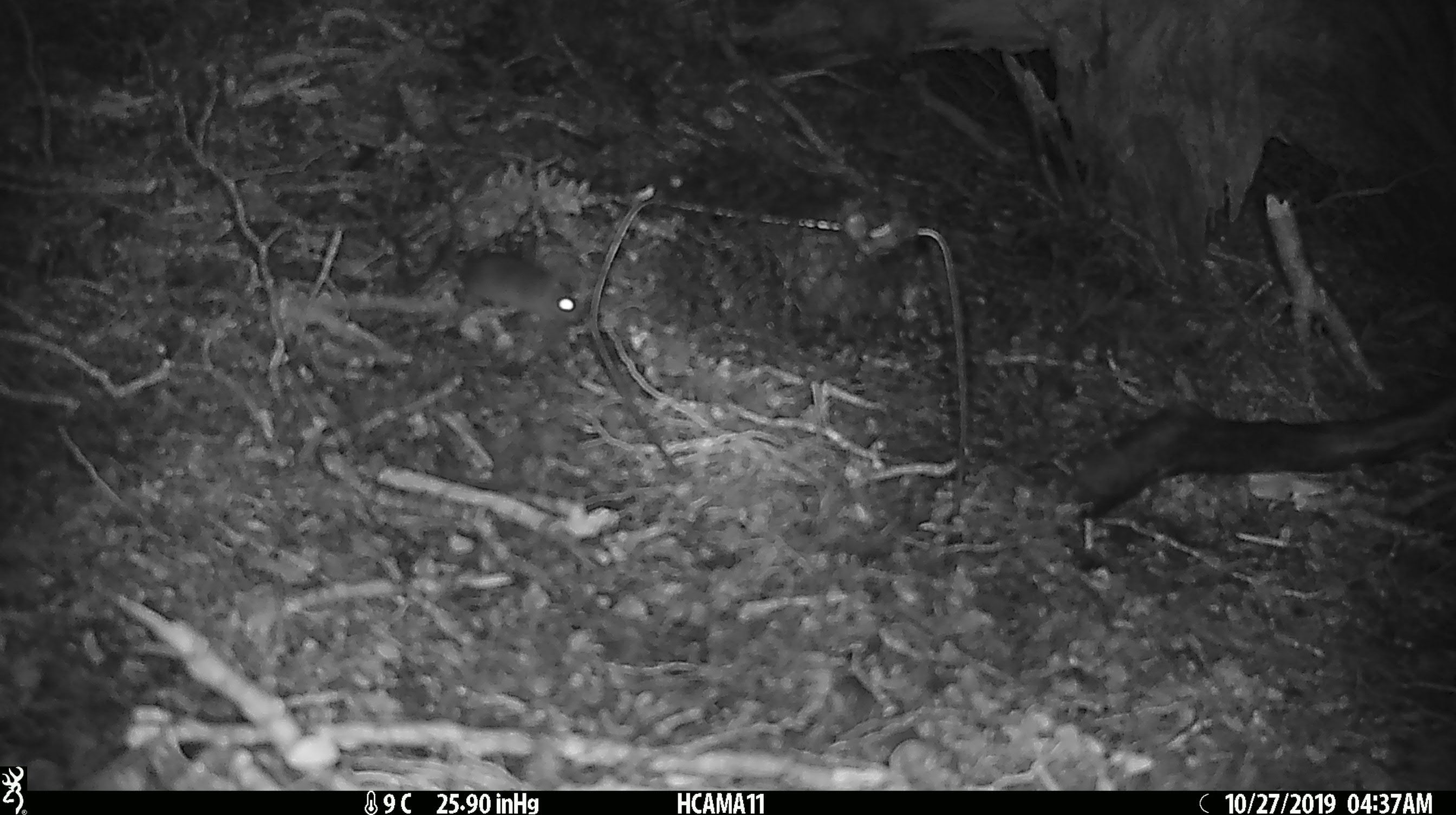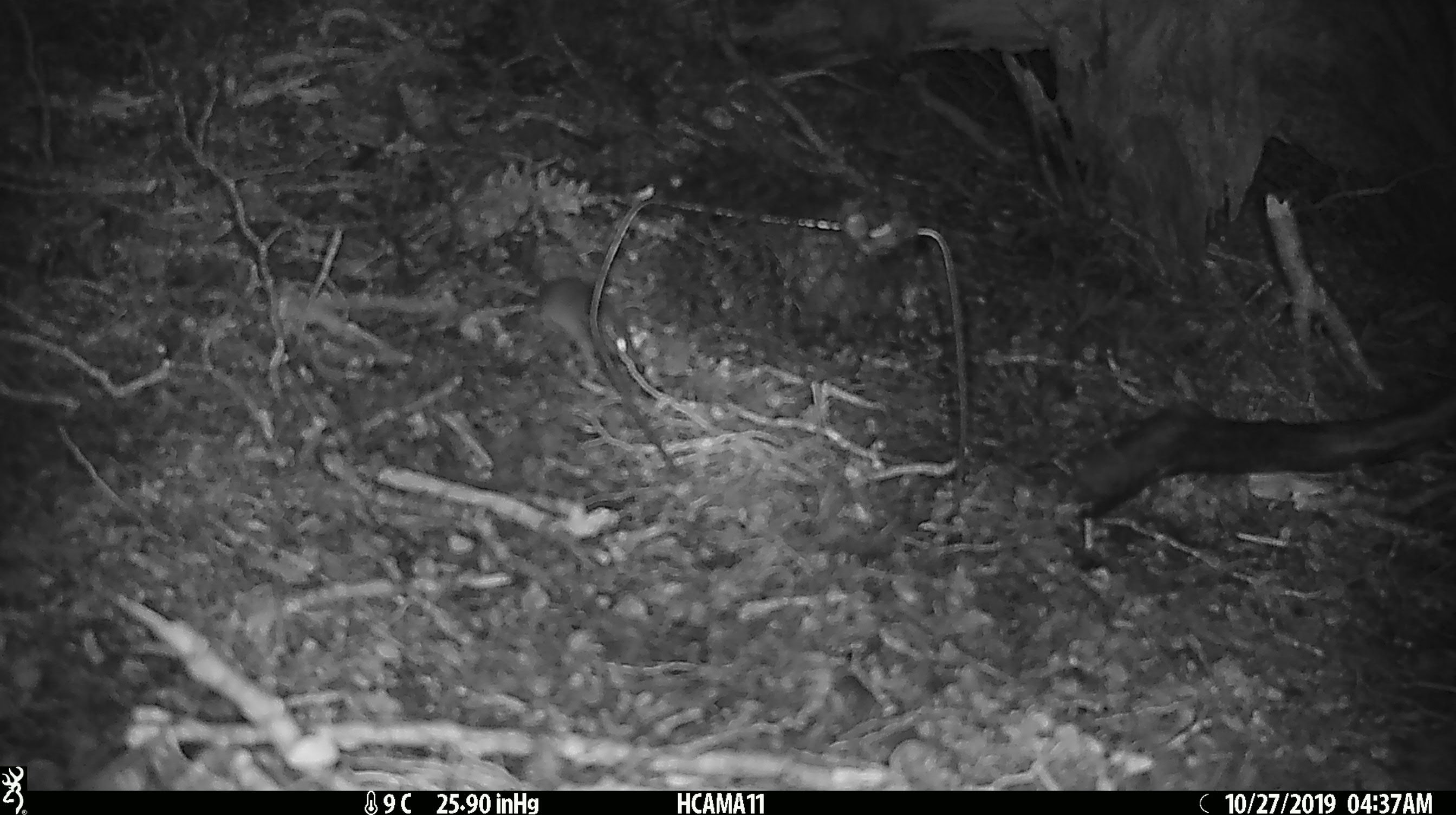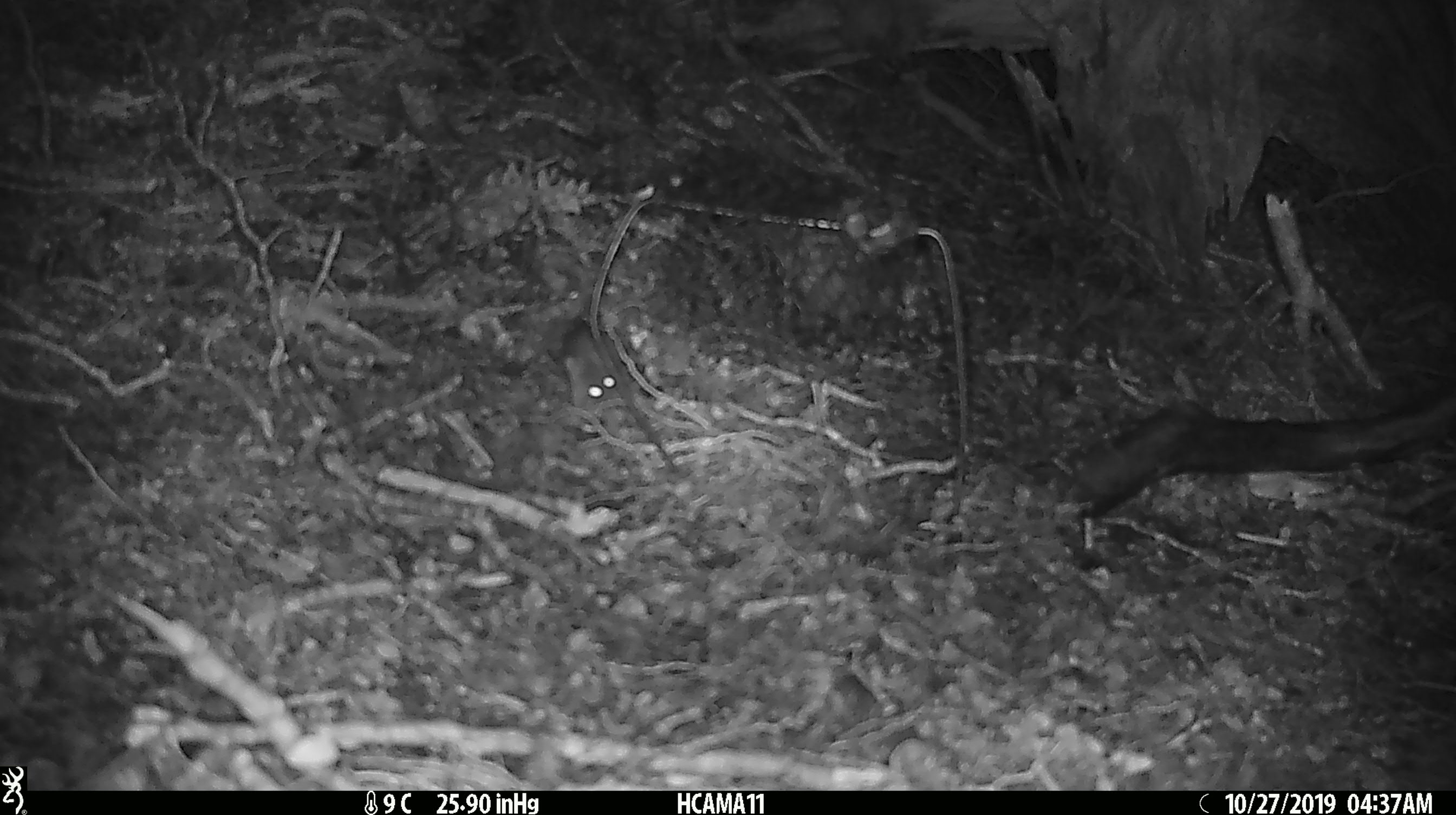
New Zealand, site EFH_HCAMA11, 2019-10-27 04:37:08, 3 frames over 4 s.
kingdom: Animalia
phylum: Chordata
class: Mammalia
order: Rodentia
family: Muridae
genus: Mus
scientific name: Mus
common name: mouse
Mouse (Mus).